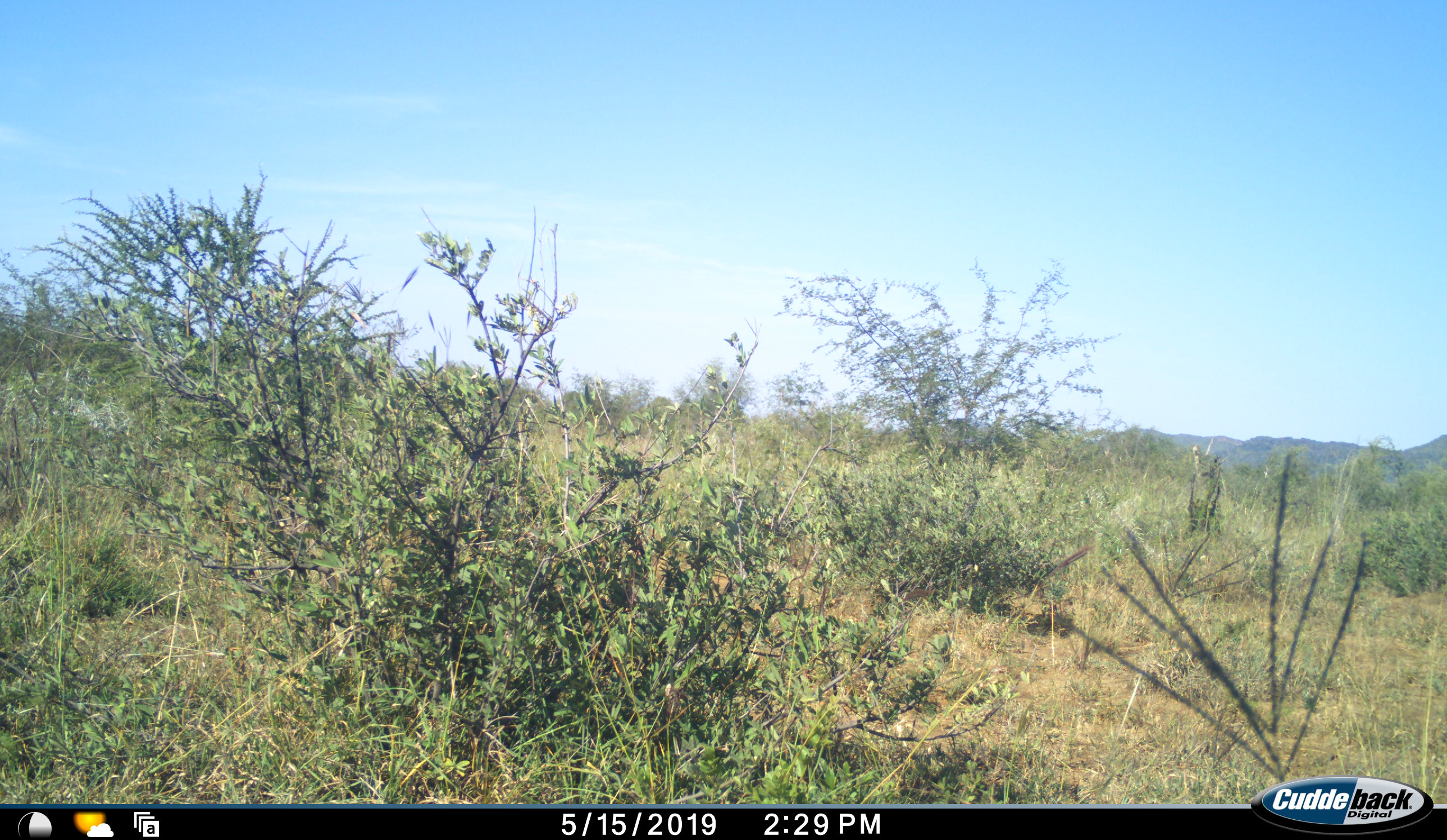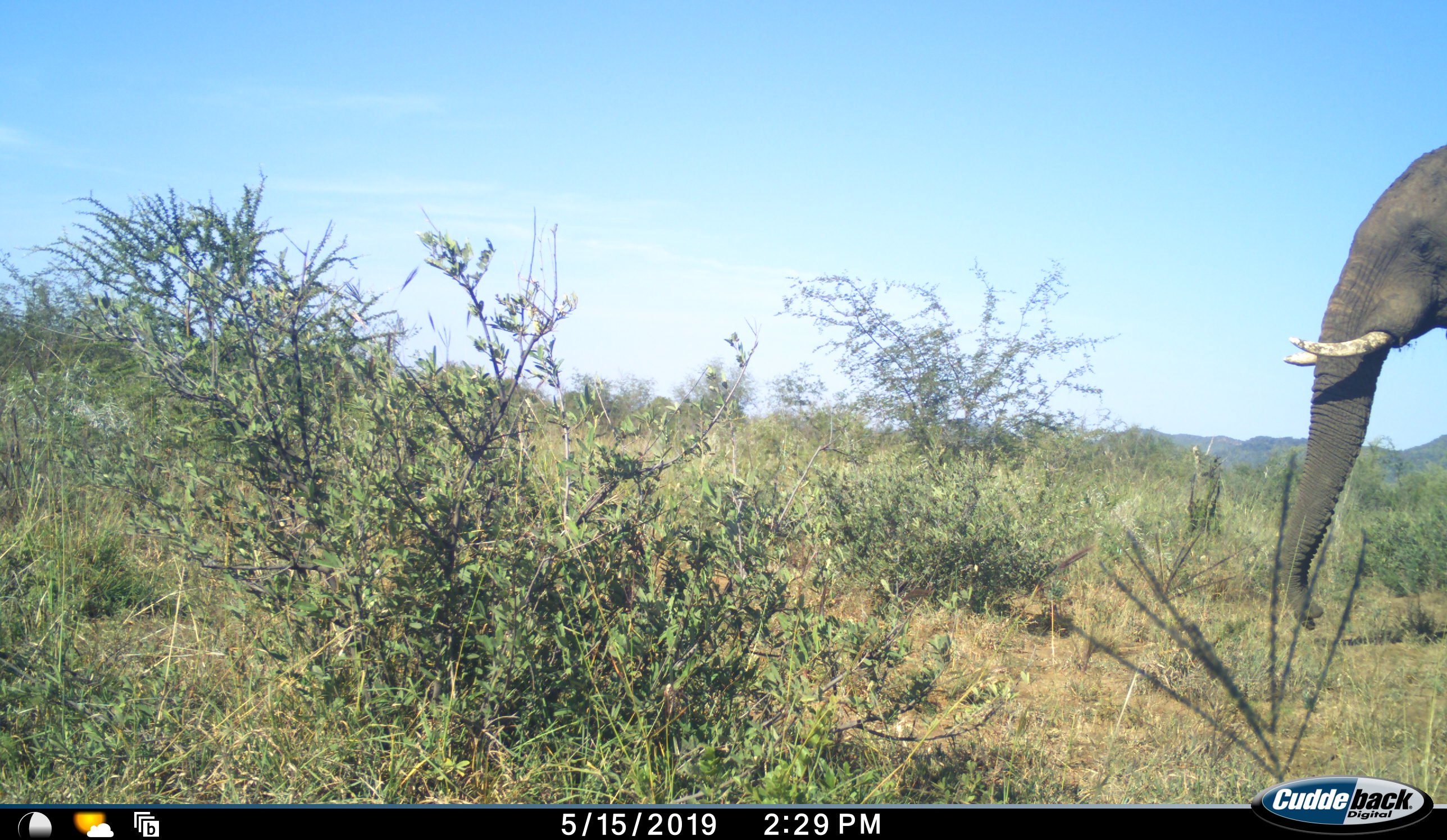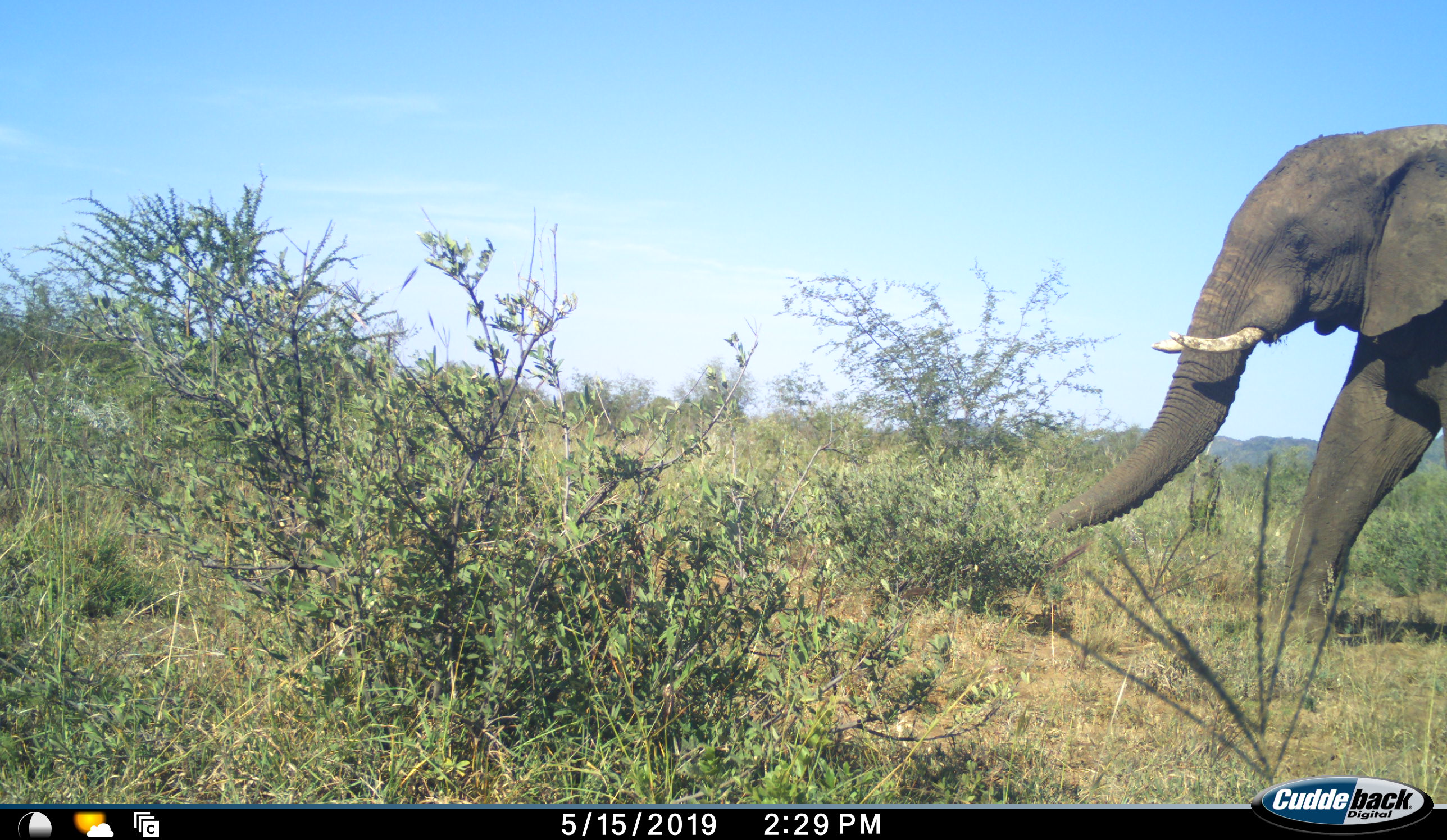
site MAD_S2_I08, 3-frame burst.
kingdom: Animalia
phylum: Chordata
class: Mammalia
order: Proboscidea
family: Elephantidae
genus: Loxodonta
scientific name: Loxodonta africana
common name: african bush elephant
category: elephant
Elephant (african bush elephant) (Loxodonta africana), count 1. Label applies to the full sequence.